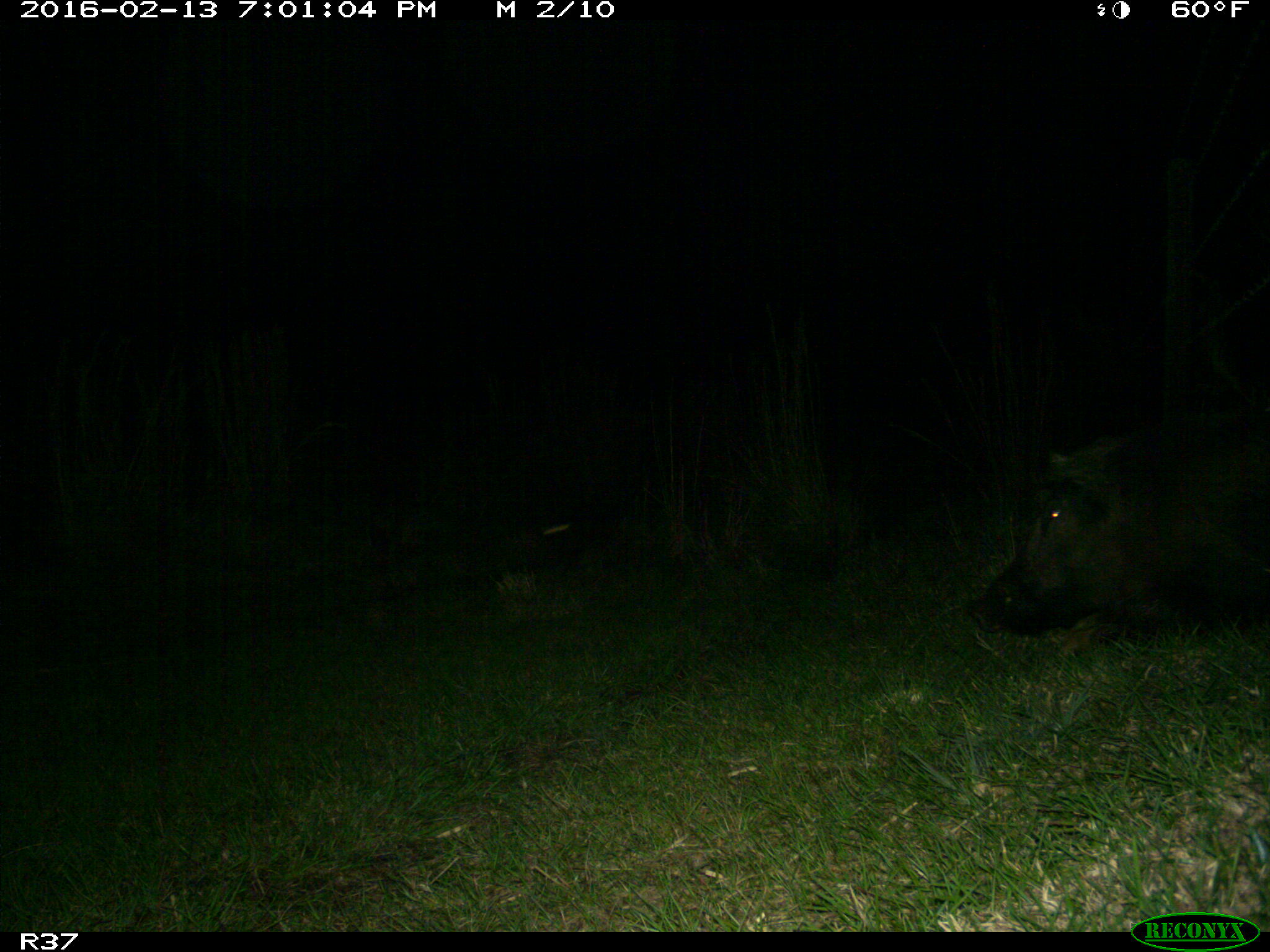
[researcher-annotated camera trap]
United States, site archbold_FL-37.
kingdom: Animalia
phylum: Chordata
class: Mammalia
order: Artiodactyla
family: Suidae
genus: Sus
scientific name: Sus scrofa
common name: wild boar